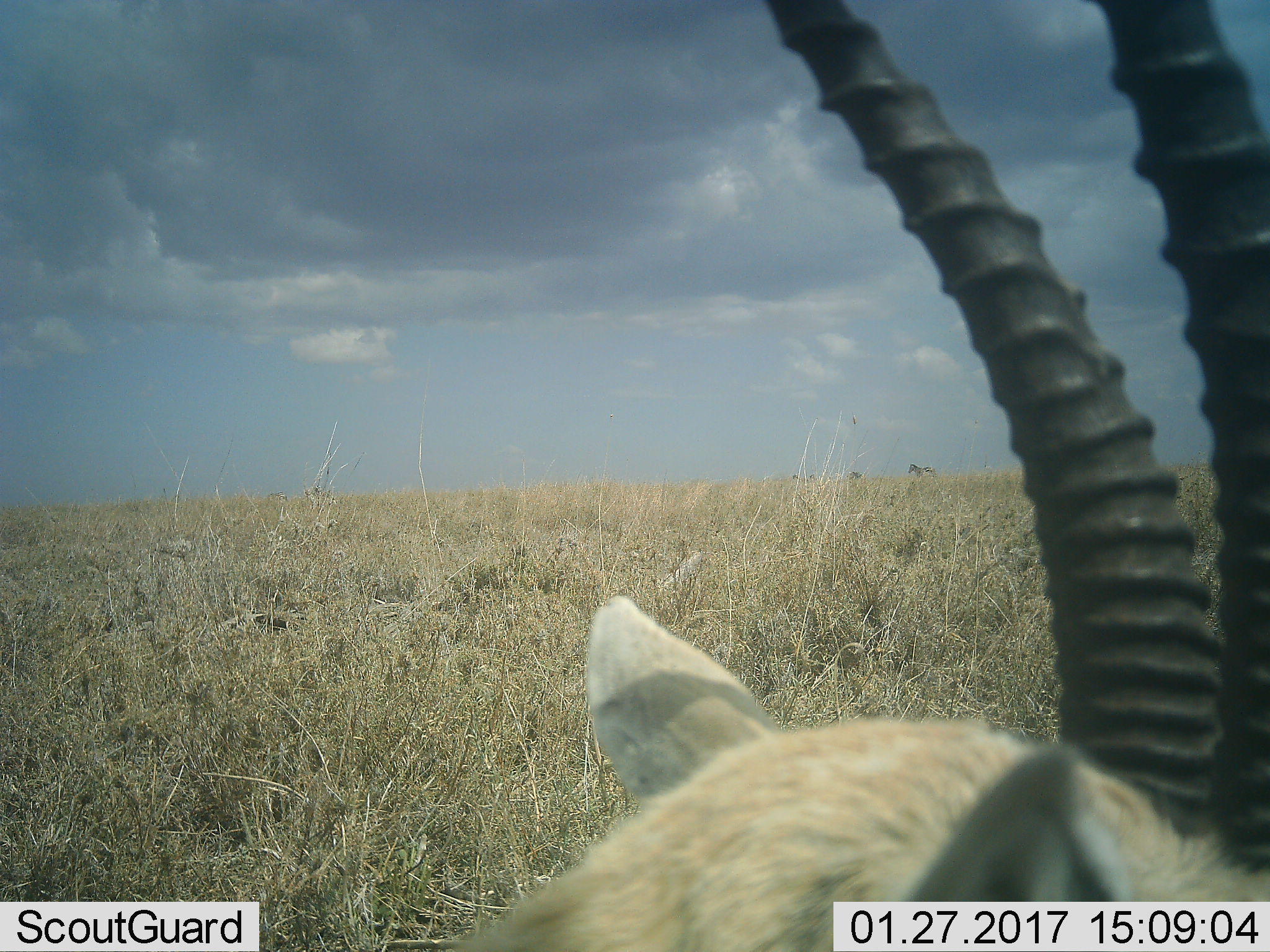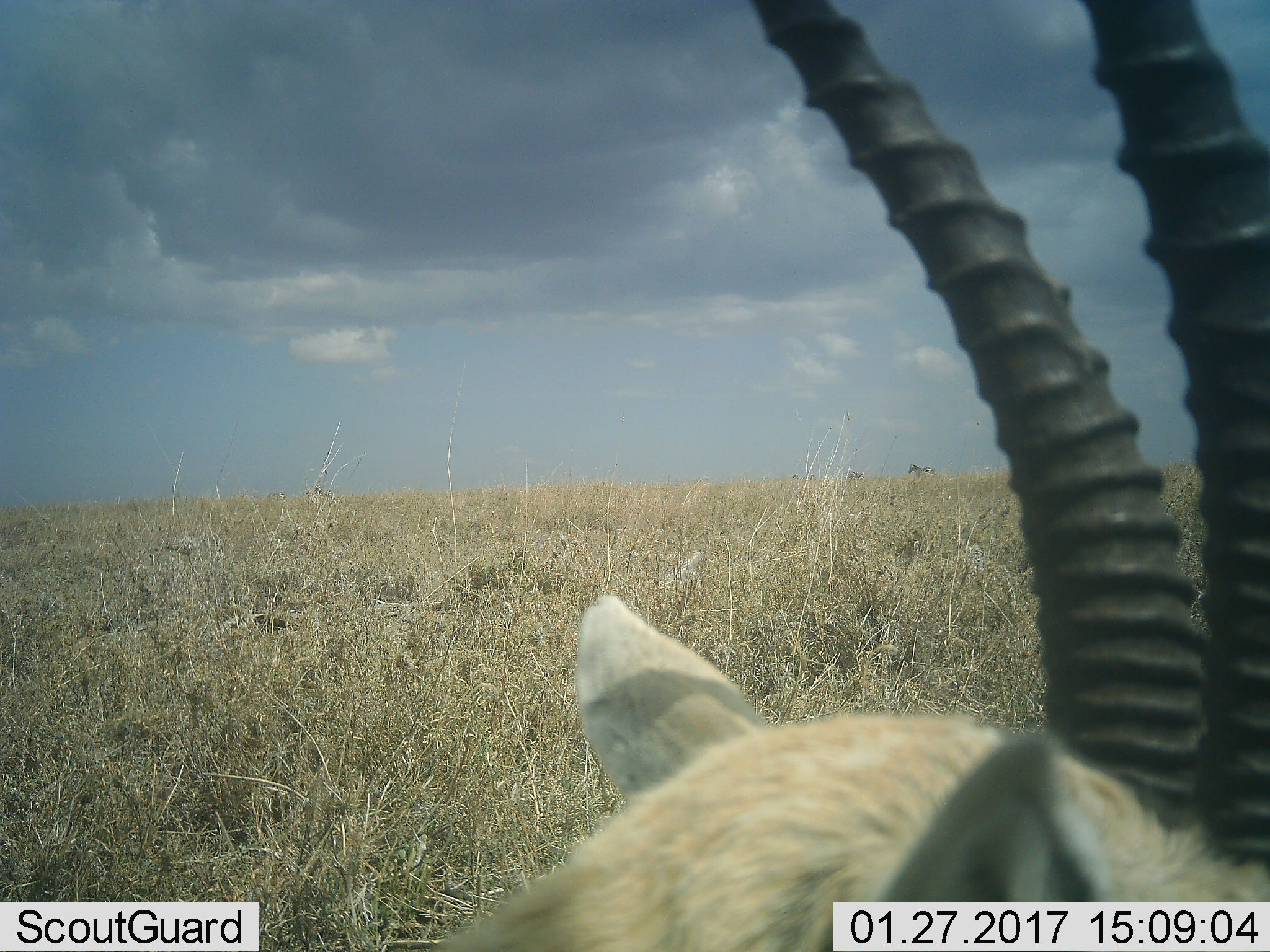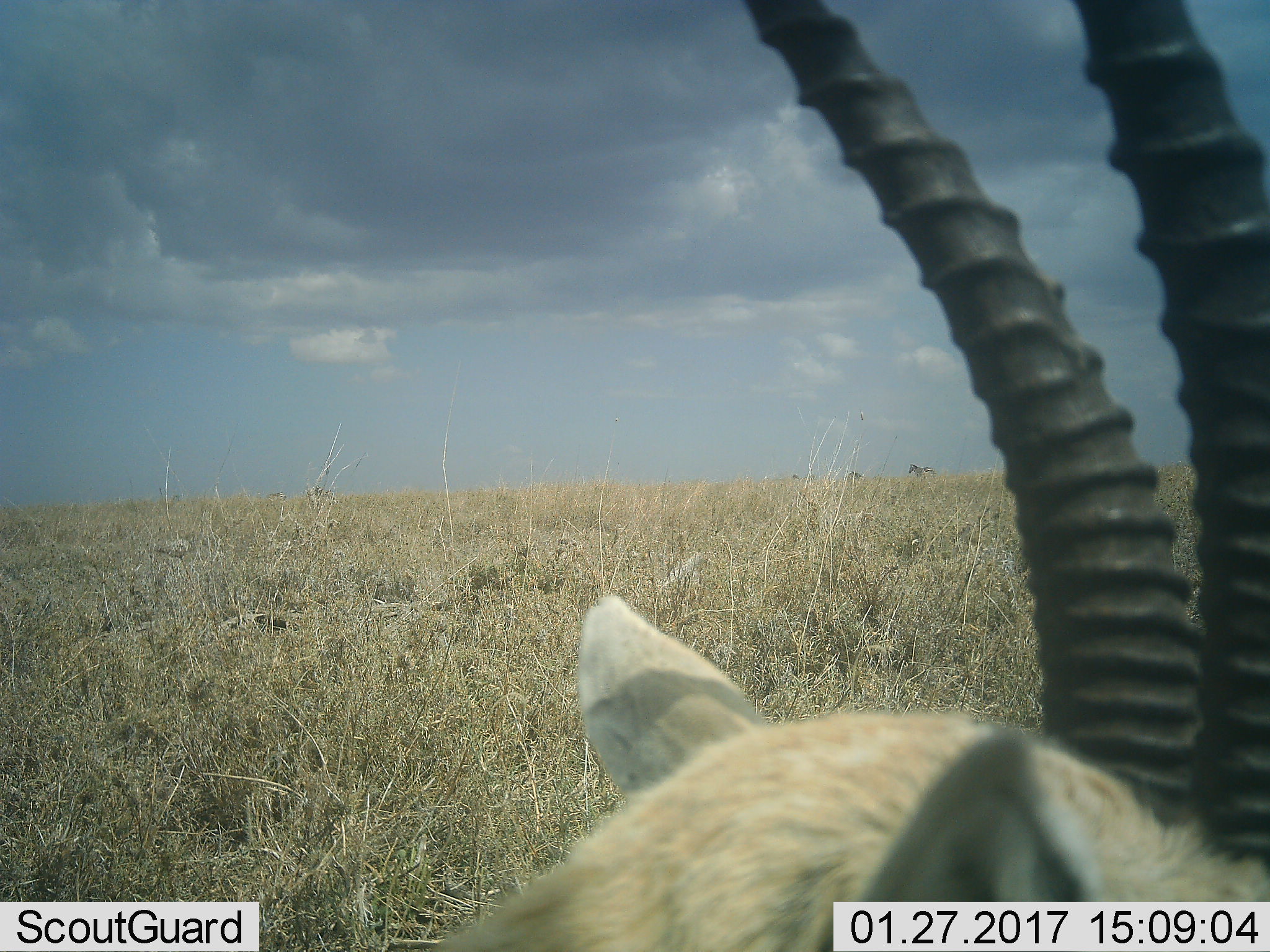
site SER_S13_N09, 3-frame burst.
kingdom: Animalia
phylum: Chordata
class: Mammalia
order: Artiodactyla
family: Bovidae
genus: Nanger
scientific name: Nanger granti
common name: grant's gazelle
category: gazellegrants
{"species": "gazellegrants (grant's gazelle) (Nanger granti)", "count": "1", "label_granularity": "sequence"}